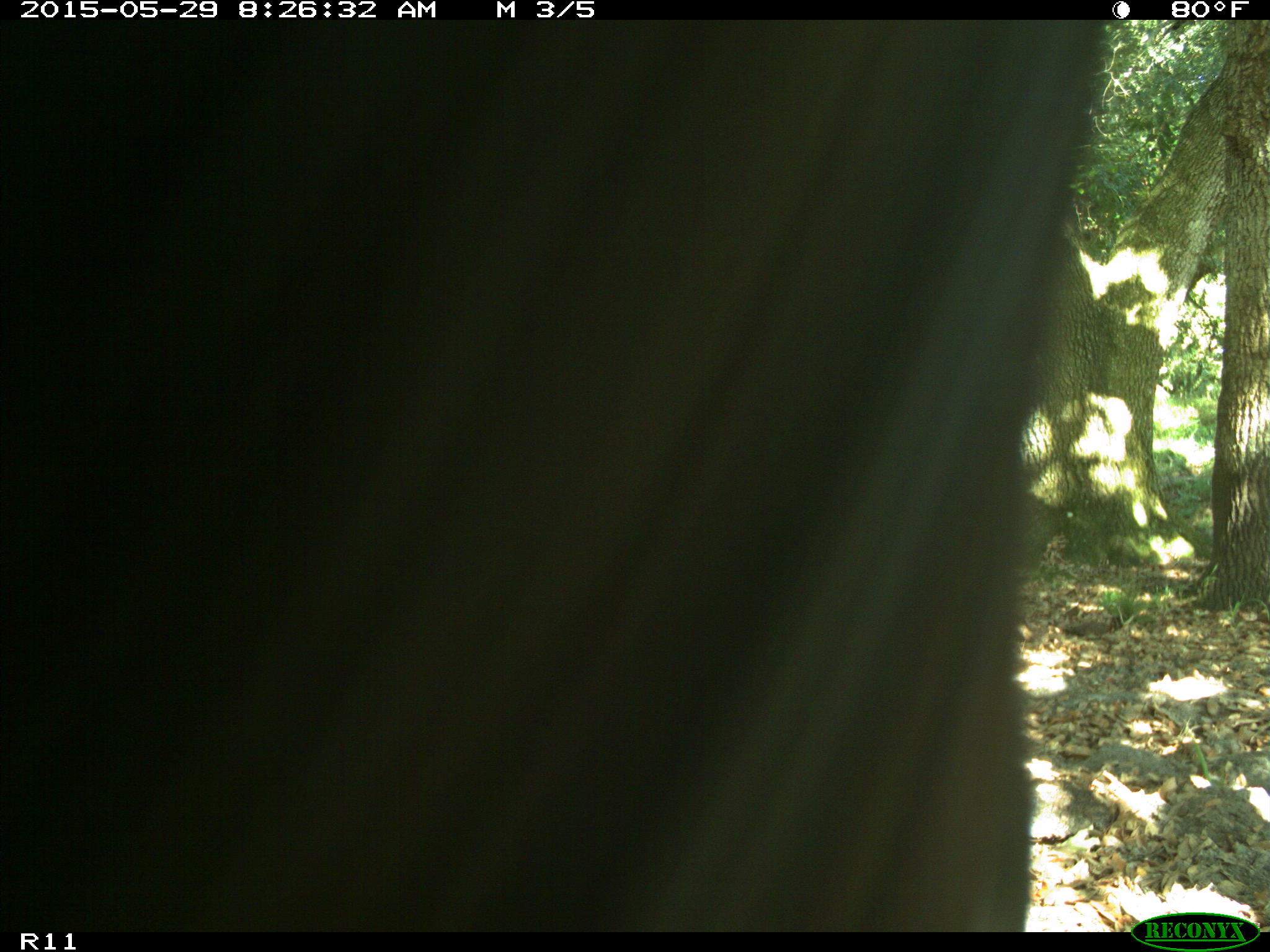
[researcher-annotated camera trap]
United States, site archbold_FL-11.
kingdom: Animalia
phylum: Chordata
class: Mammalia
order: Artiodactyla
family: Bovidae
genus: Bos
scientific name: Bos taurus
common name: domestic cow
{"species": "Bos taurus (domestic cow)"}